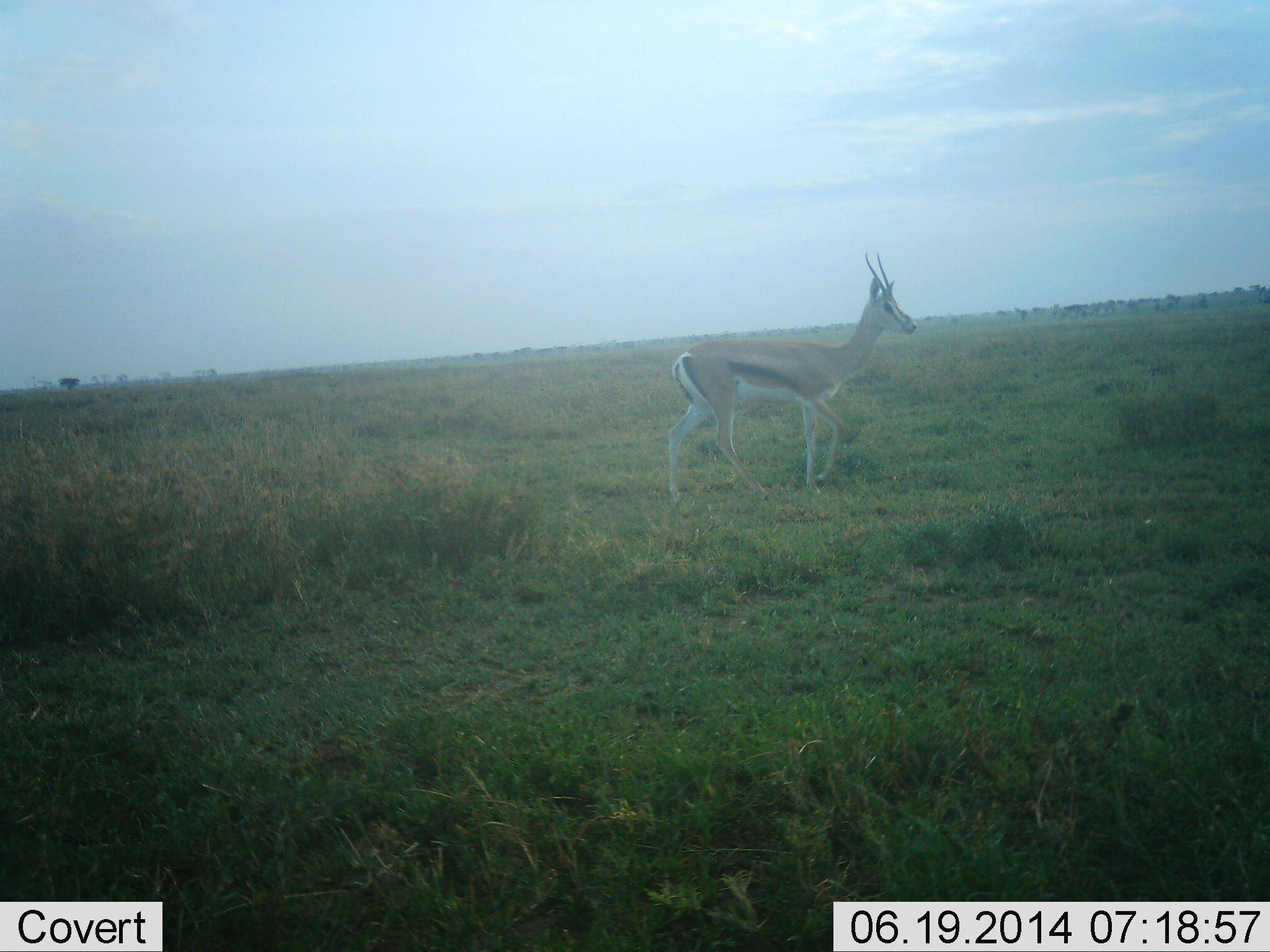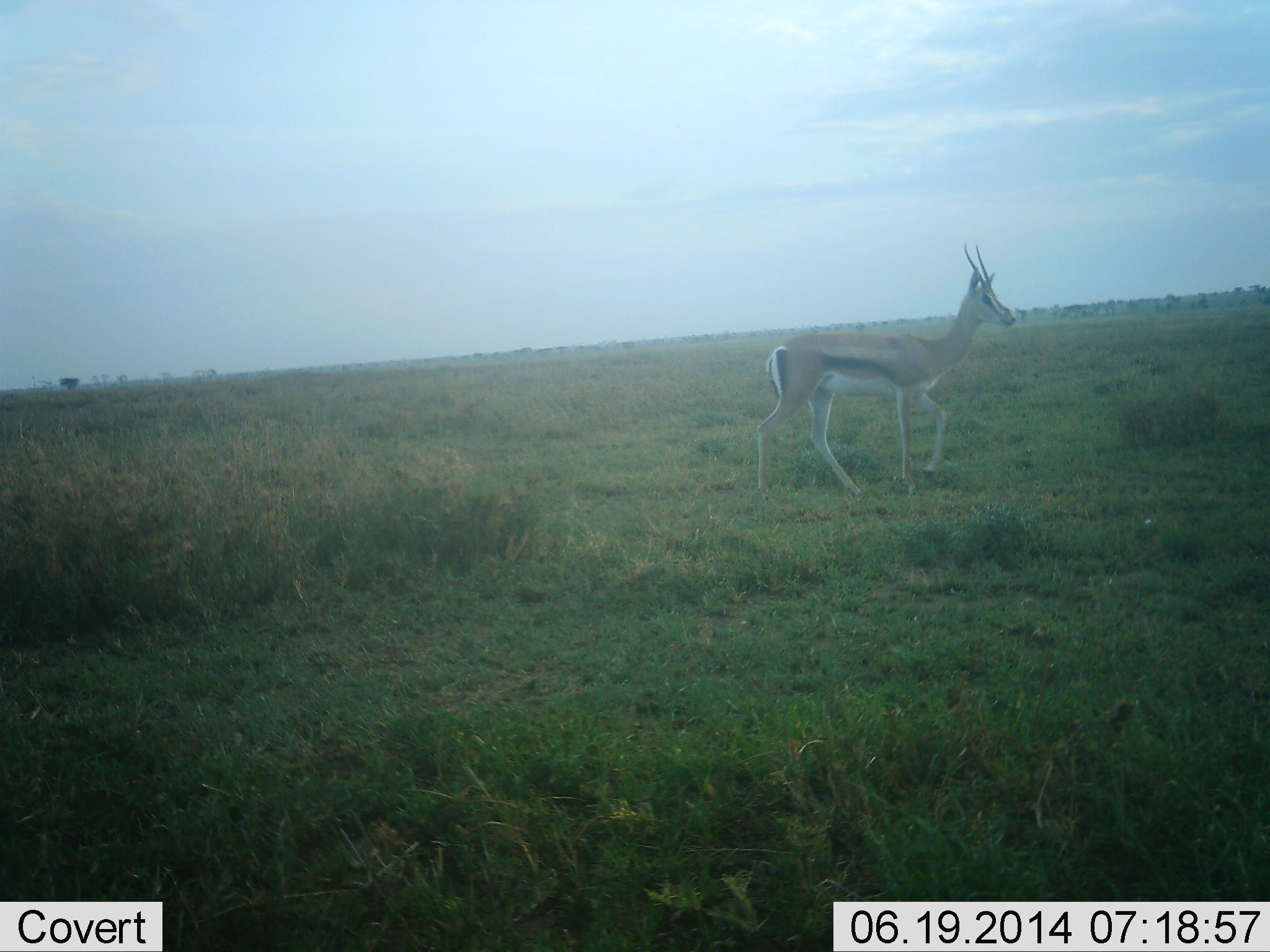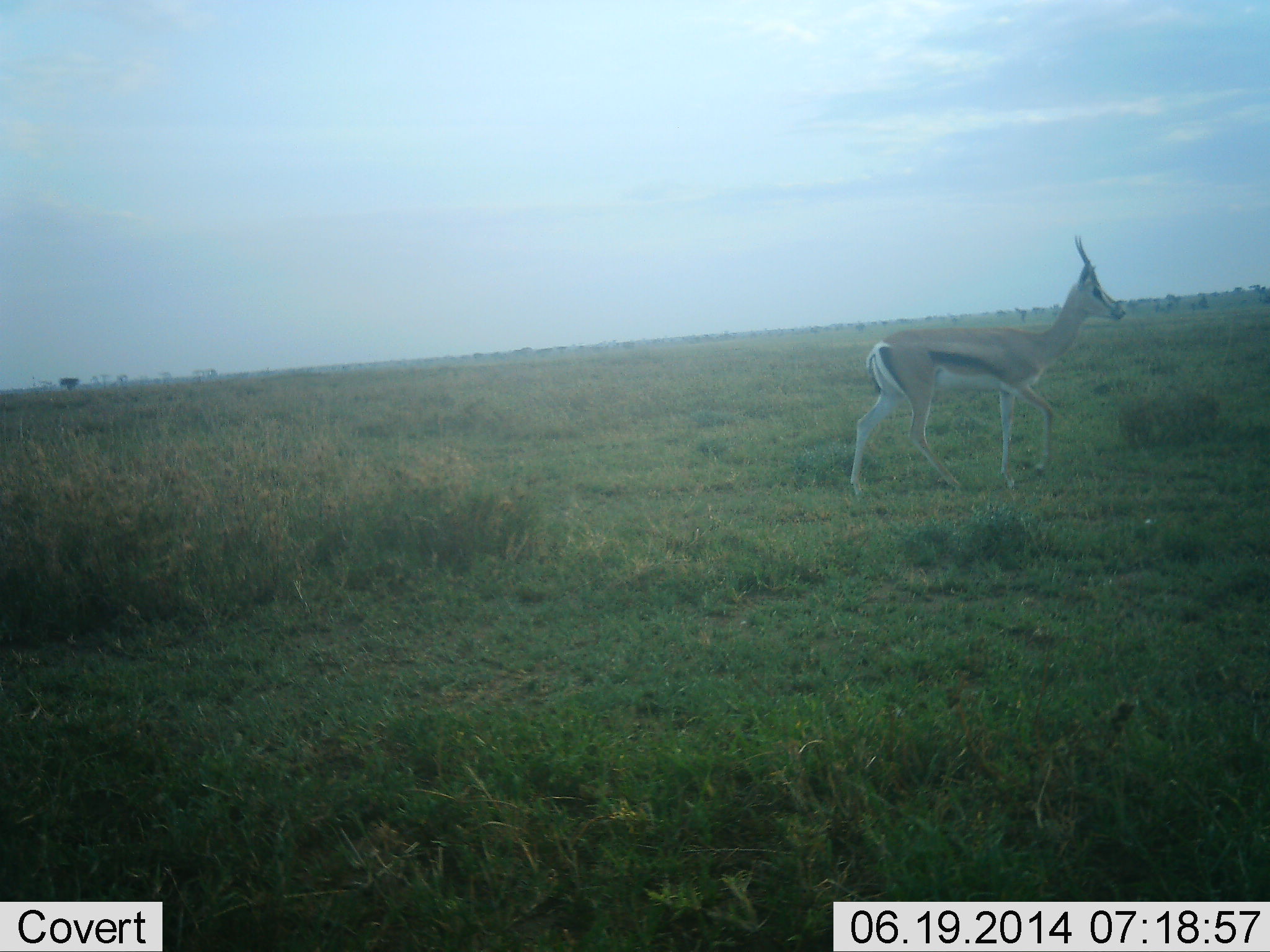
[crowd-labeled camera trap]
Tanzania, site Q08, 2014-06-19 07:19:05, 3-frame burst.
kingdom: Animalia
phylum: Chordata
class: Mammalia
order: Artiodactyla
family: Bovidae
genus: Eudorcas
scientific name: Eudorcas thomsonii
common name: thomson's gazelle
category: gazellethomsons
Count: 1.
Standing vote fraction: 0%.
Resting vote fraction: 0%.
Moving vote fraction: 100%.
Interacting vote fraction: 0%.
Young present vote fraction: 0%.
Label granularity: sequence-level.